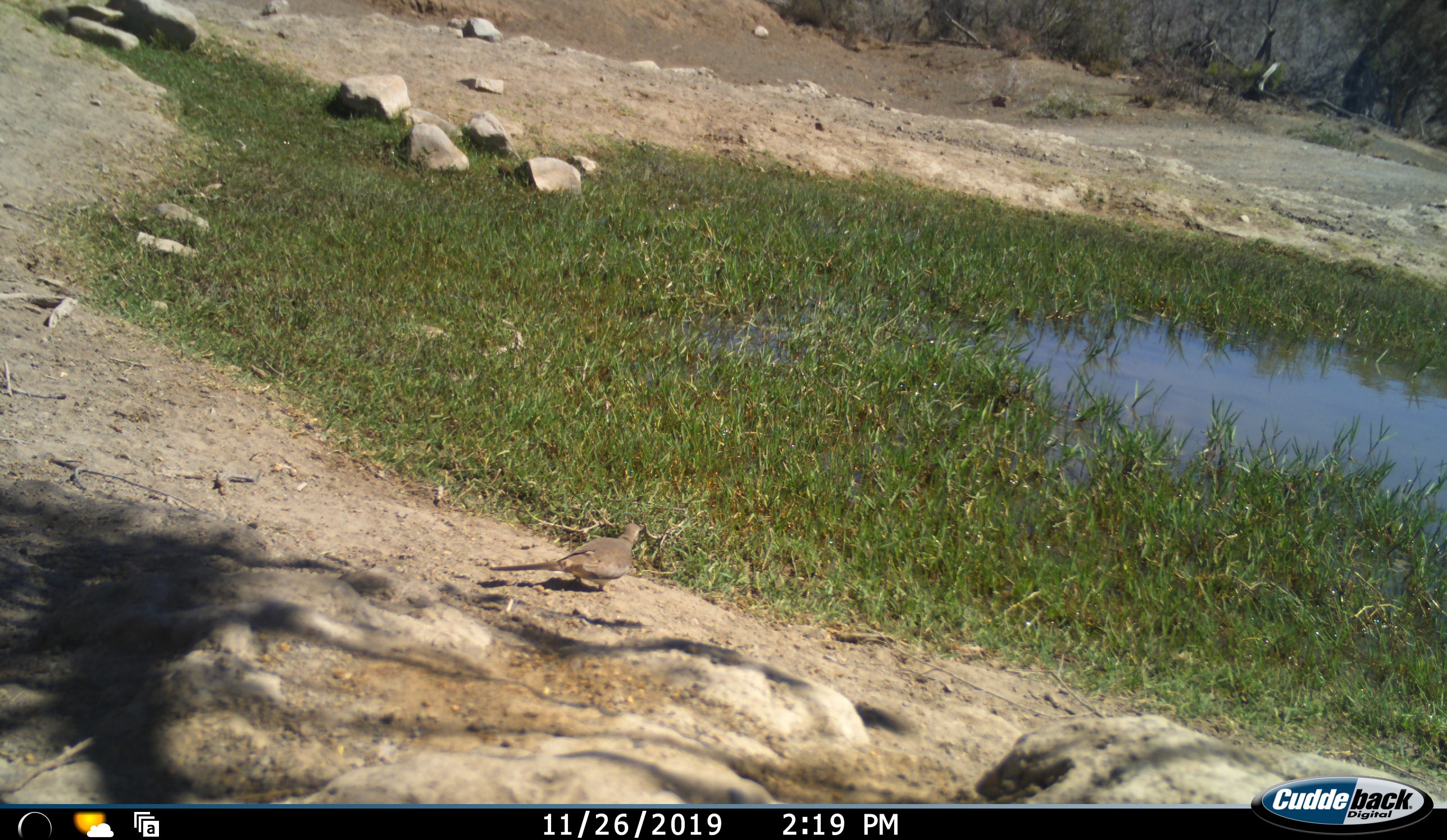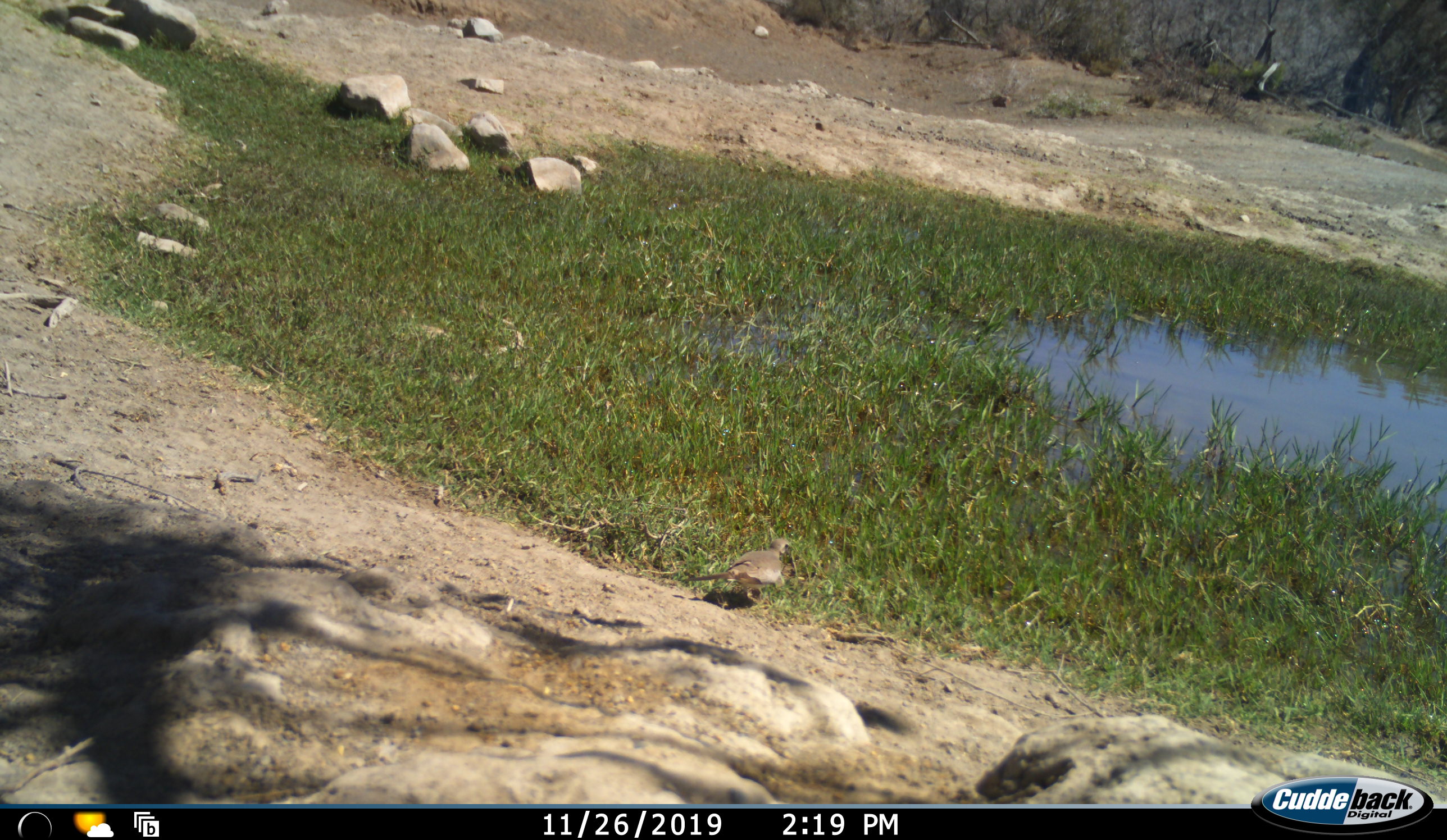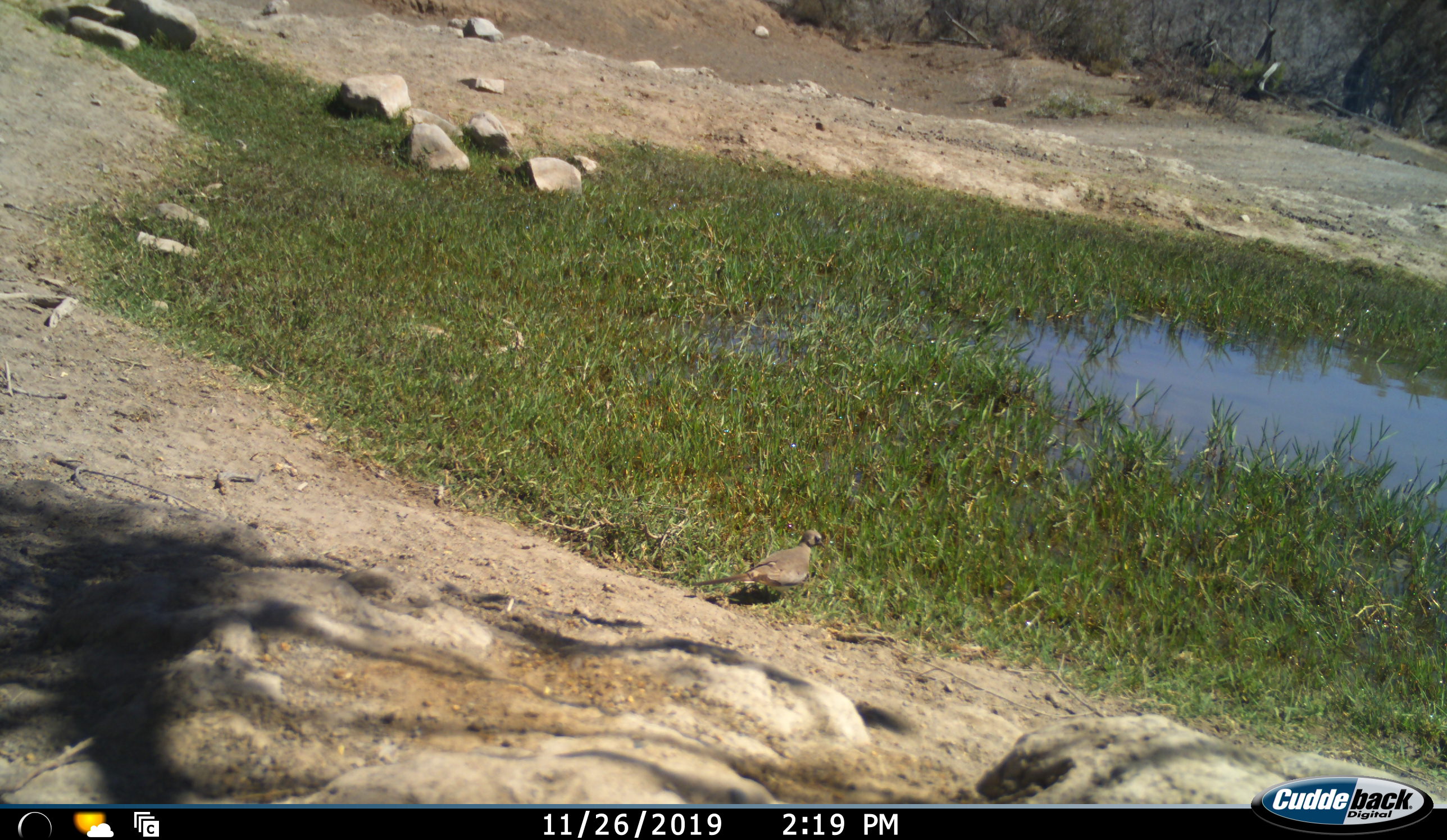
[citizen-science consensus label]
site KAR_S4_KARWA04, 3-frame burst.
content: unidentified animal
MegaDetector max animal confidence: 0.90